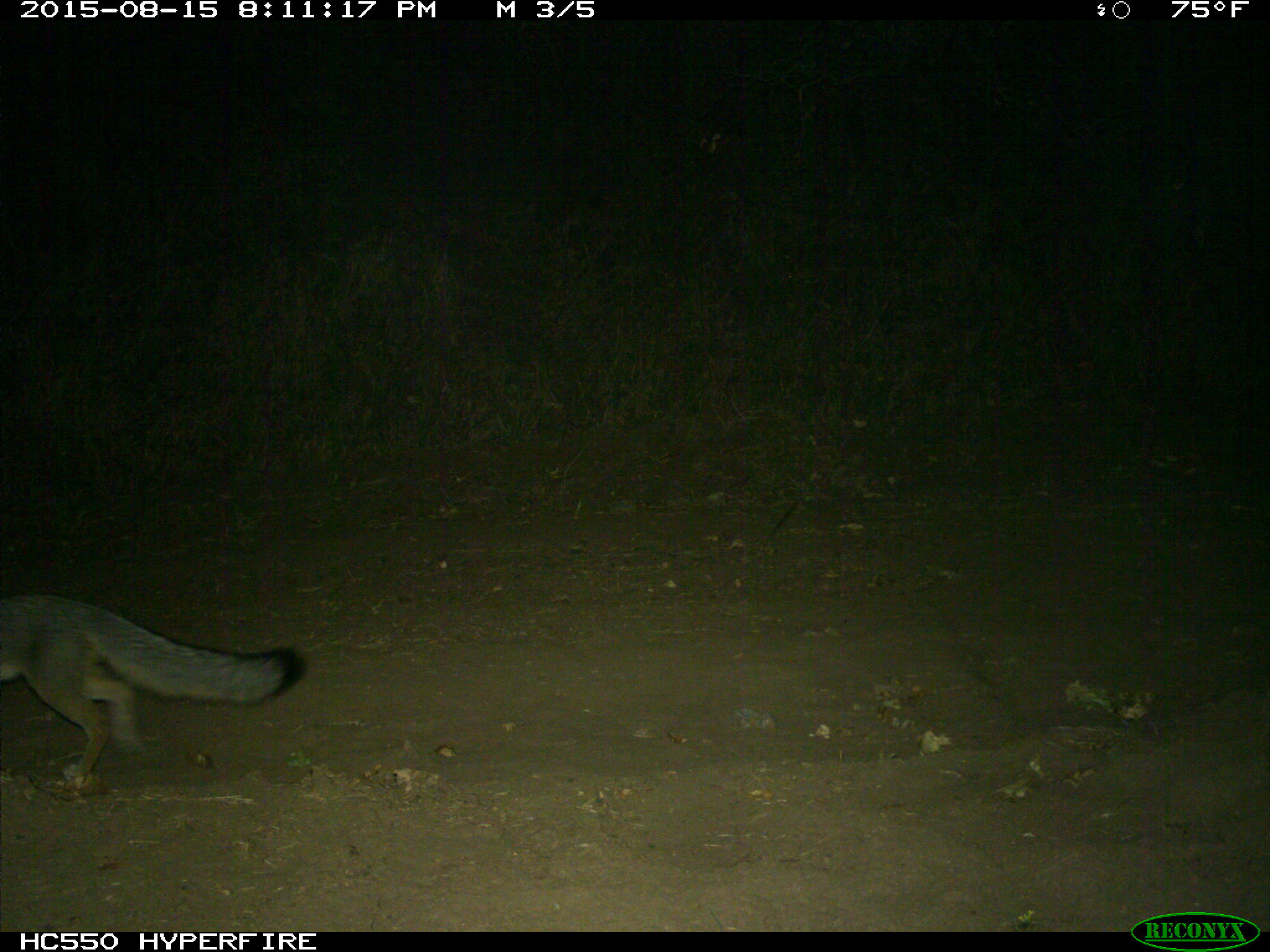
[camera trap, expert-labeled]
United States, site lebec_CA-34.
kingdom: Animalia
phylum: Chordata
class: Mammalia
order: Carnivora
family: Canidae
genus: Urocyon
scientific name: Urocyon cinereoargenteus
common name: gray fox